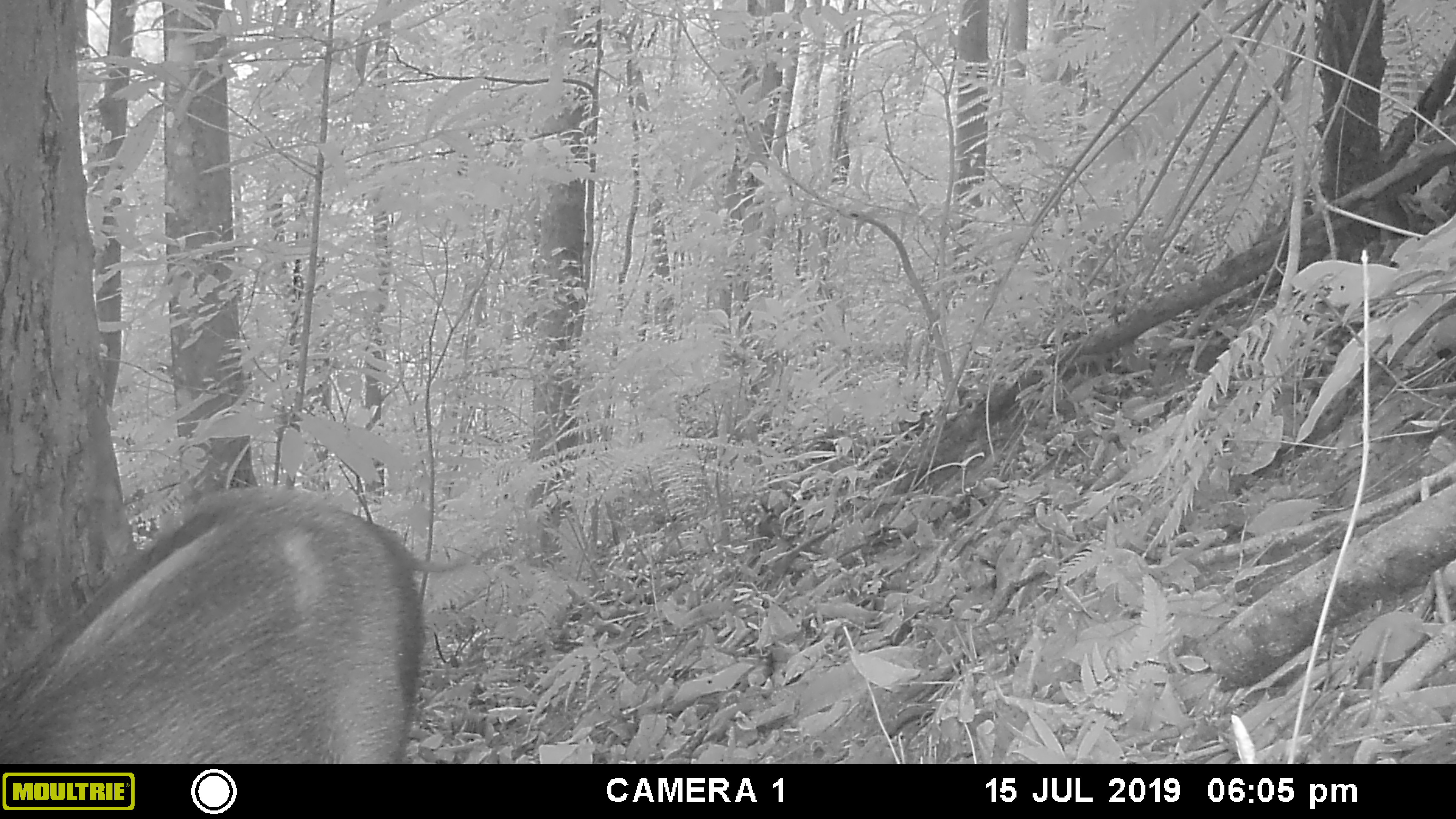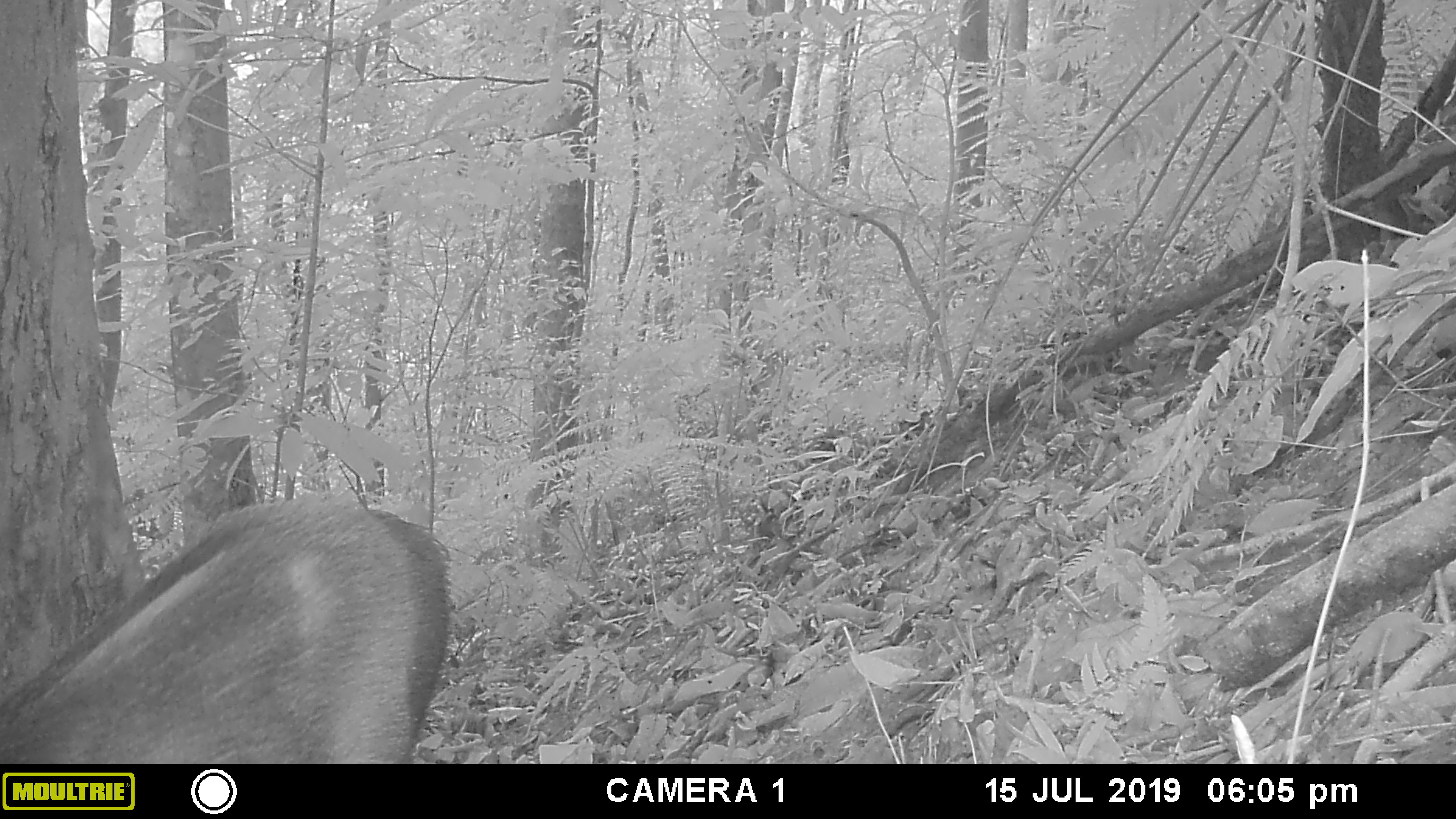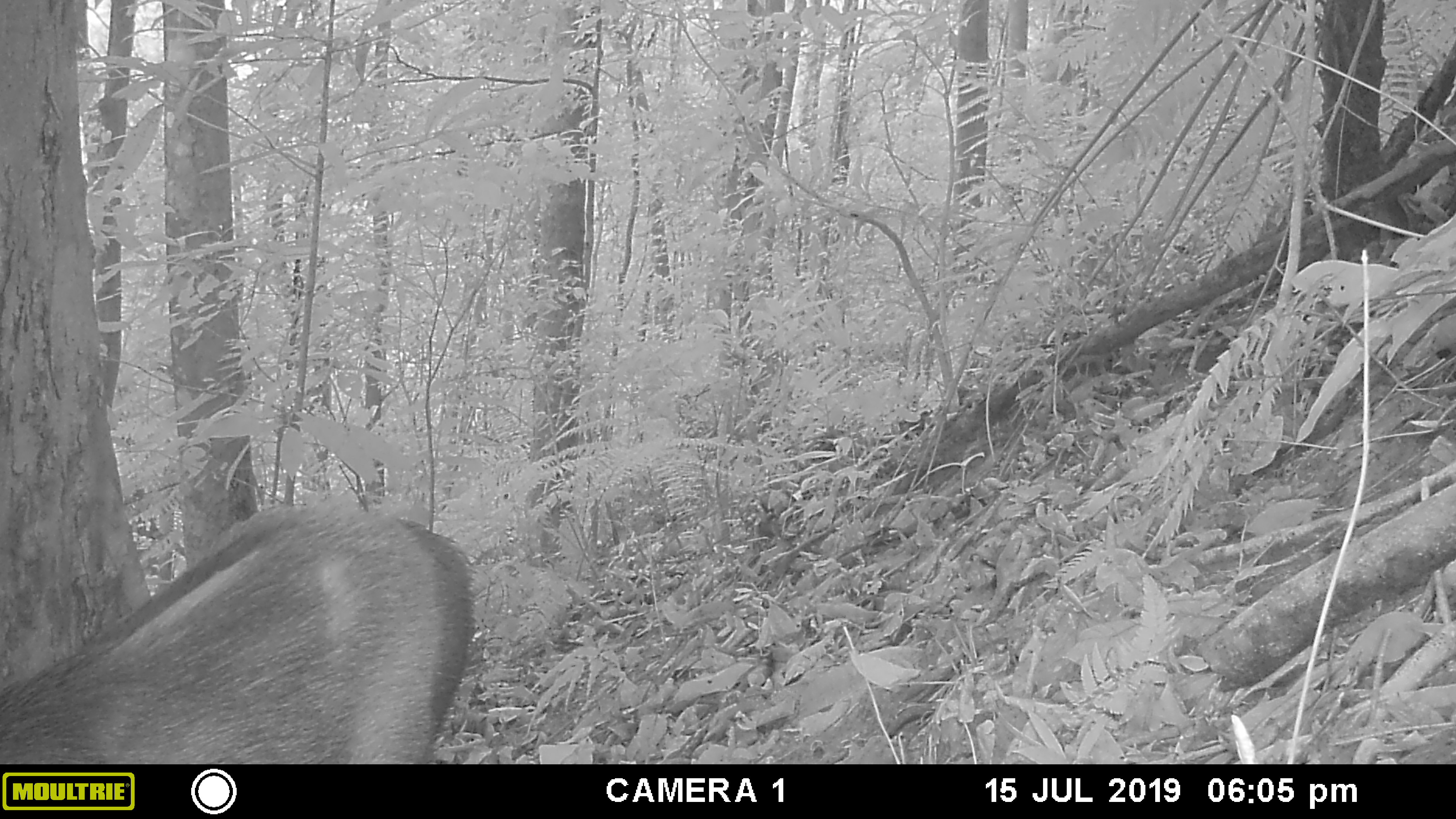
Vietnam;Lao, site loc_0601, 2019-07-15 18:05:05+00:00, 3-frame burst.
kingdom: Animalia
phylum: Chordata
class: Mammalia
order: Artiodactyla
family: Suidae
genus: Sus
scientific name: Sus scrofa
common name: eurasian wild pig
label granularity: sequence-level